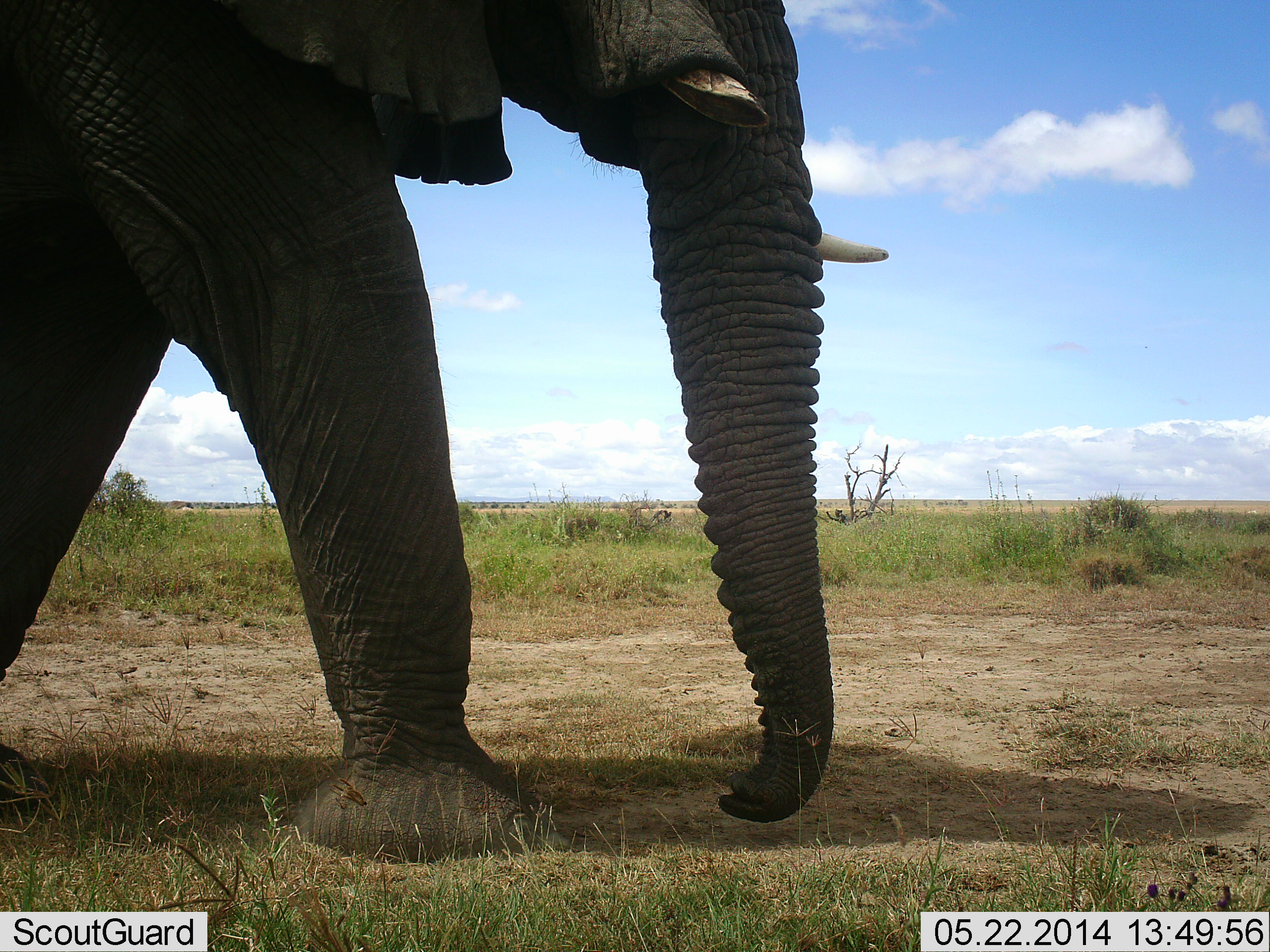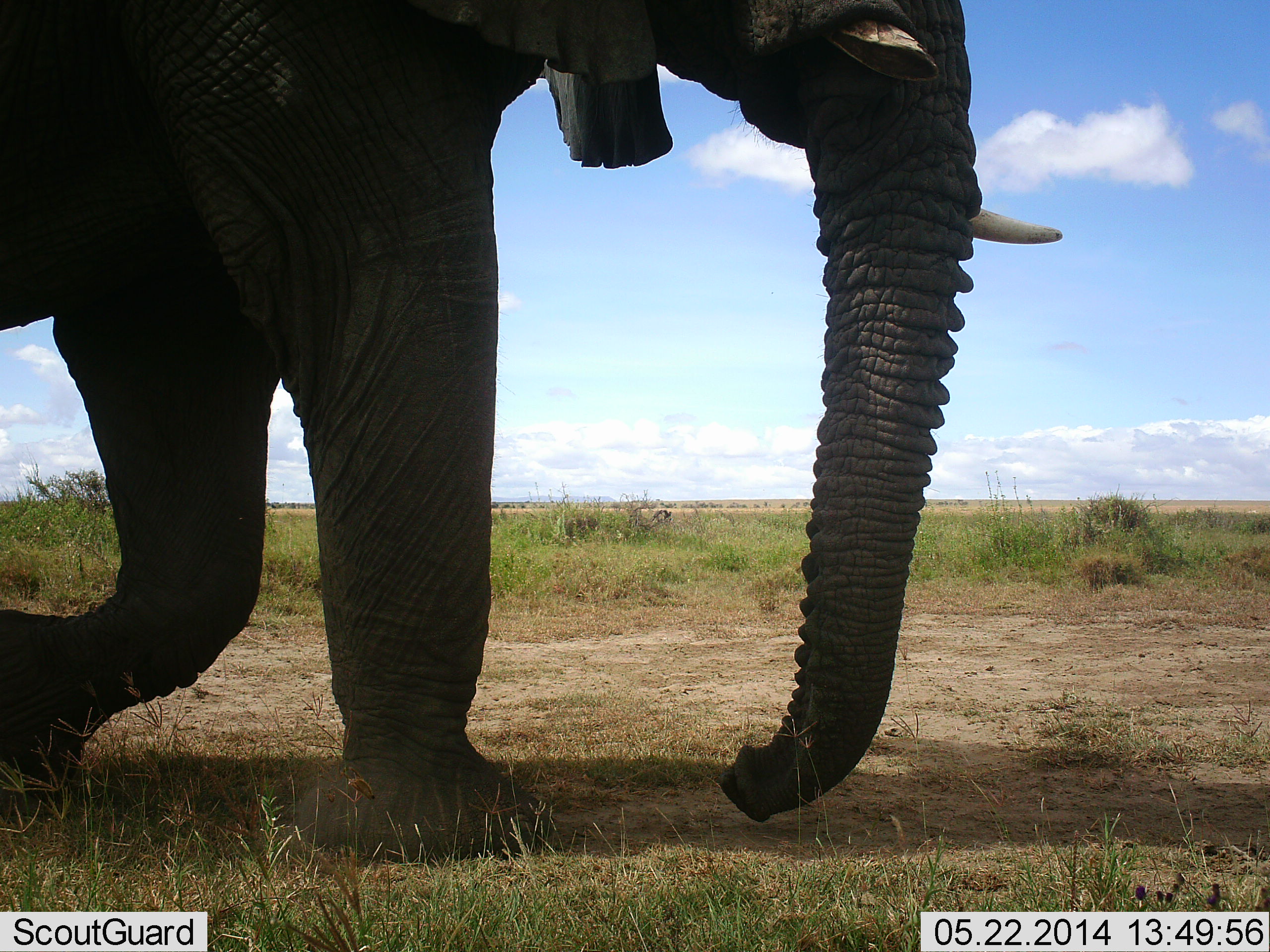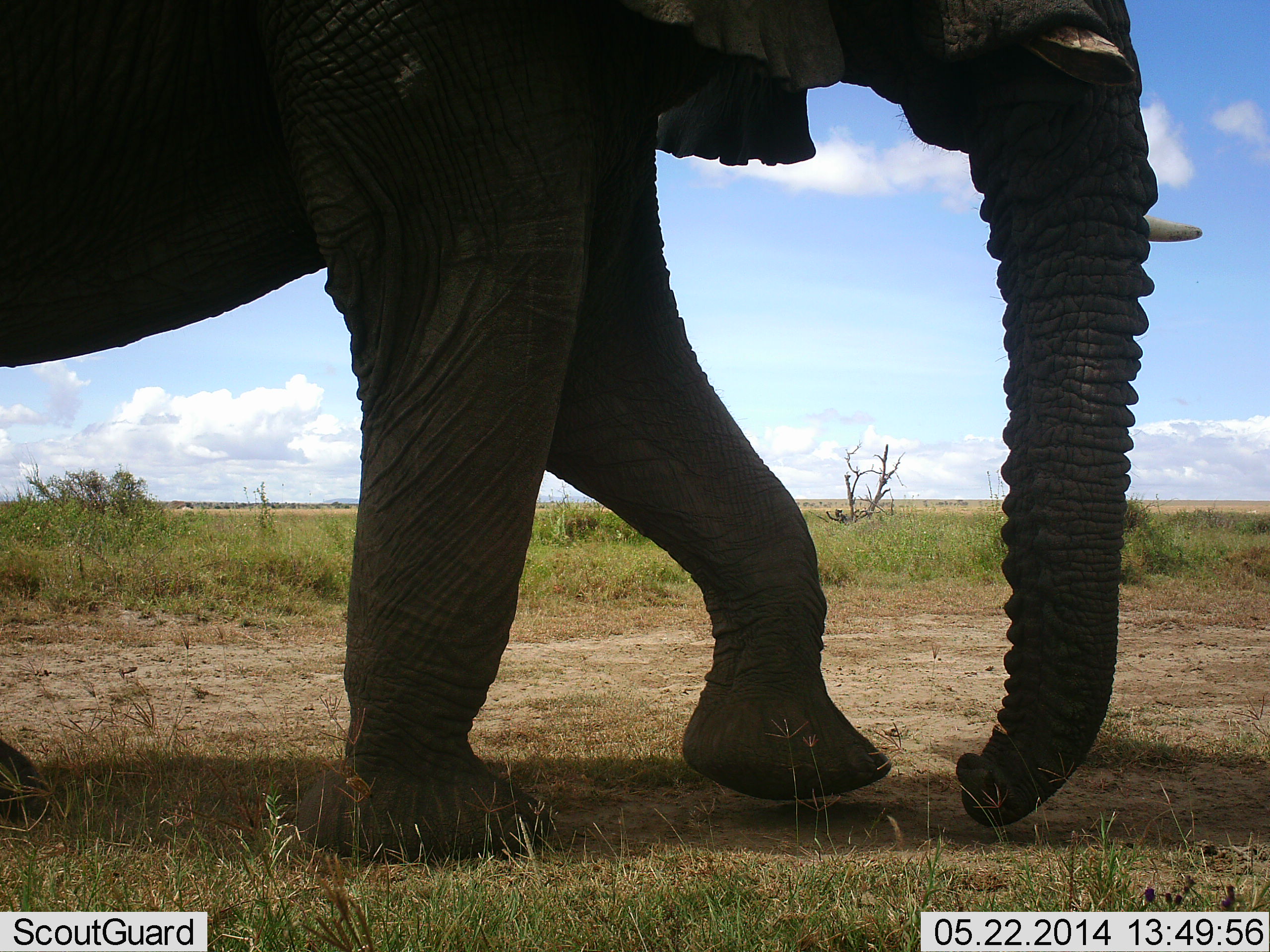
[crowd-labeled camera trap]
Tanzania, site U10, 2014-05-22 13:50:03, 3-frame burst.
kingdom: Animalia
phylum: Chordata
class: Mammalia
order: Proboscidea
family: Elephantidae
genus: Loxodonta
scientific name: Loxodonta africana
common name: african bush elephant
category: elephant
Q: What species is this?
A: Elephant (african bush elephant) (Loxodonta africana).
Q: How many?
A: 1.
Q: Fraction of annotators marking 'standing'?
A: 0%.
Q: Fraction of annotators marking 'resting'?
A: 0%.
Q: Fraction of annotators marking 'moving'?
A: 100%.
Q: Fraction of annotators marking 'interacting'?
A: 0%.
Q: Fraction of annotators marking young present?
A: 0%.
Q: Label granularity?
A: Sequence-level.